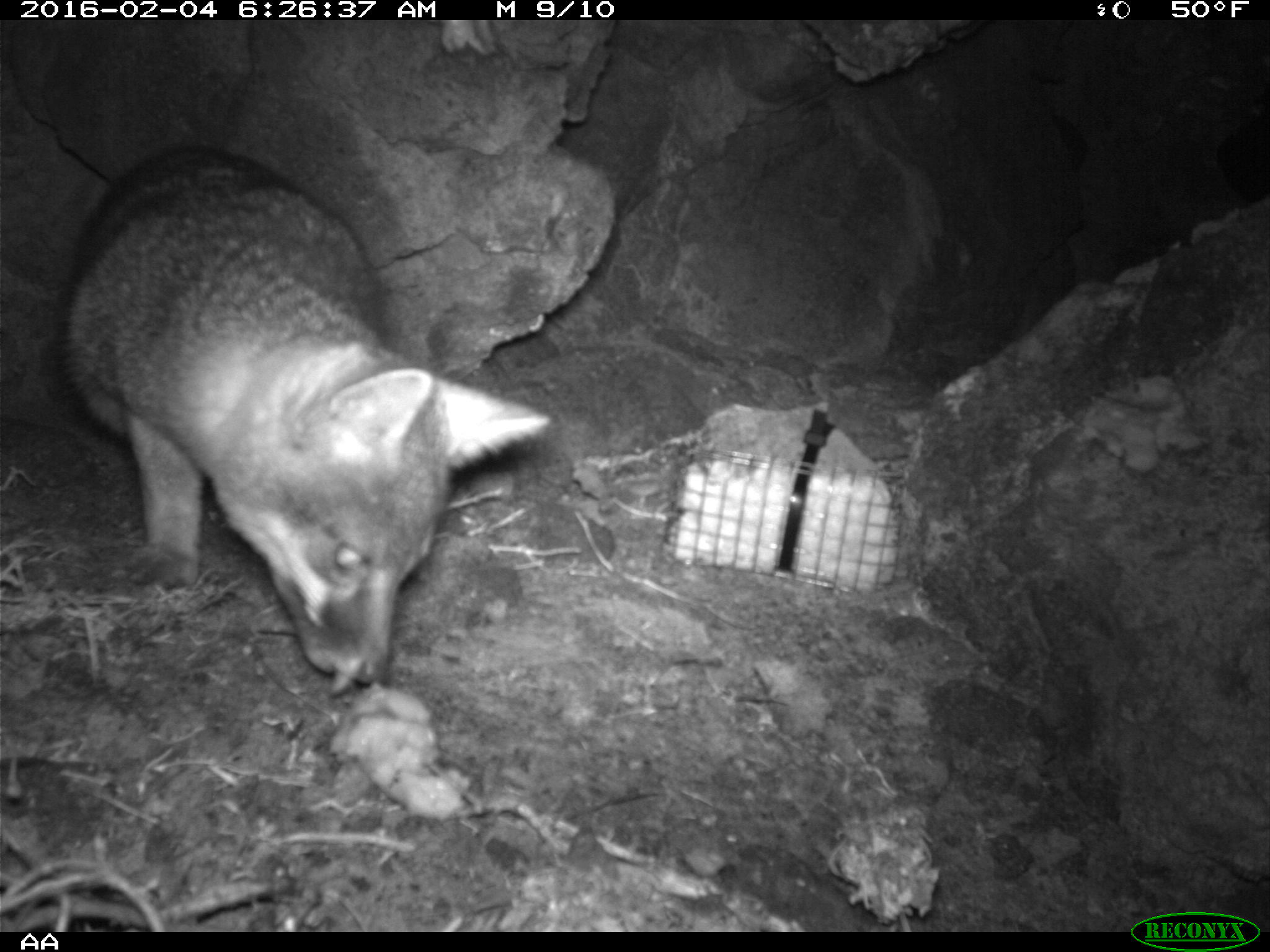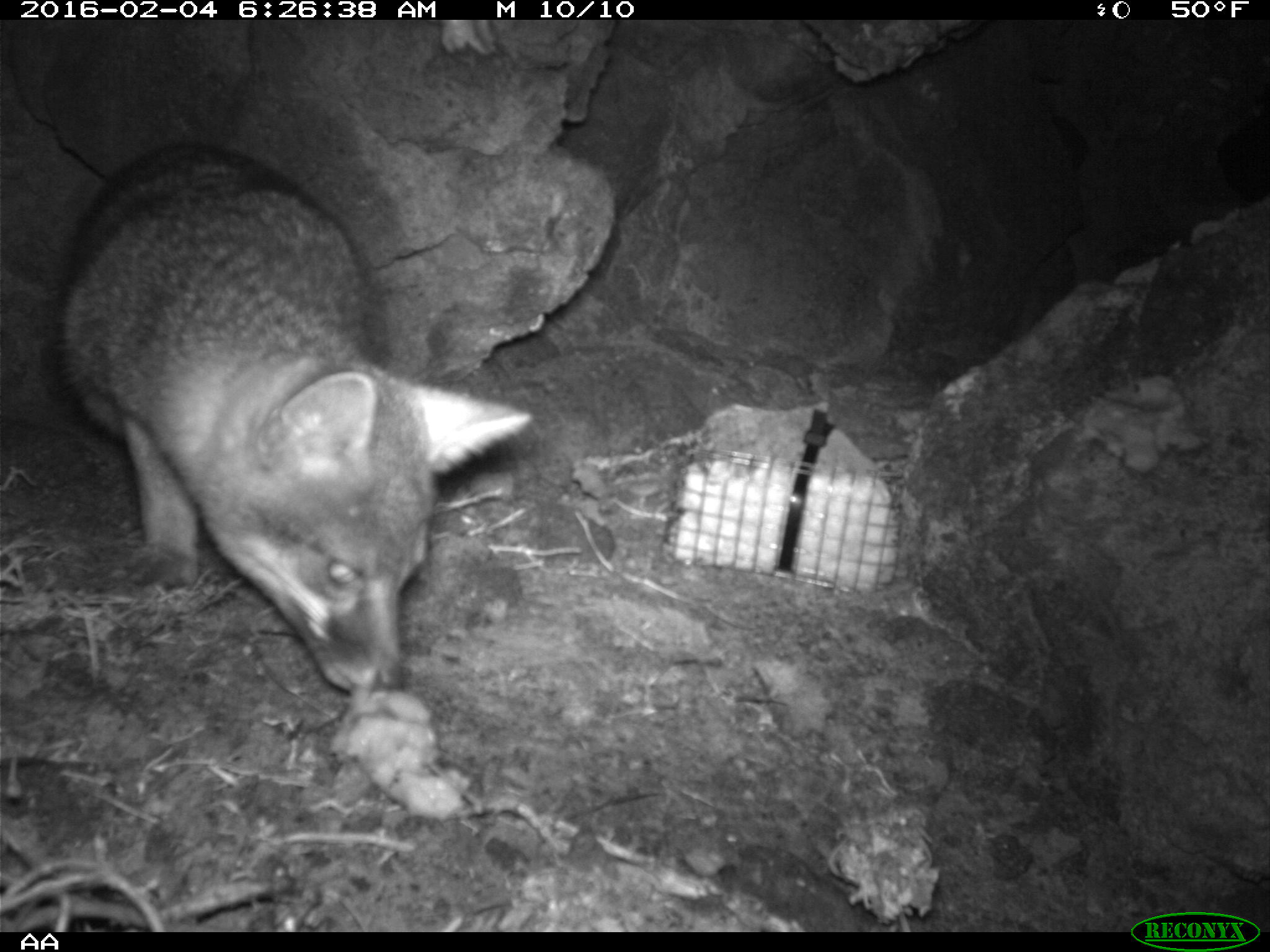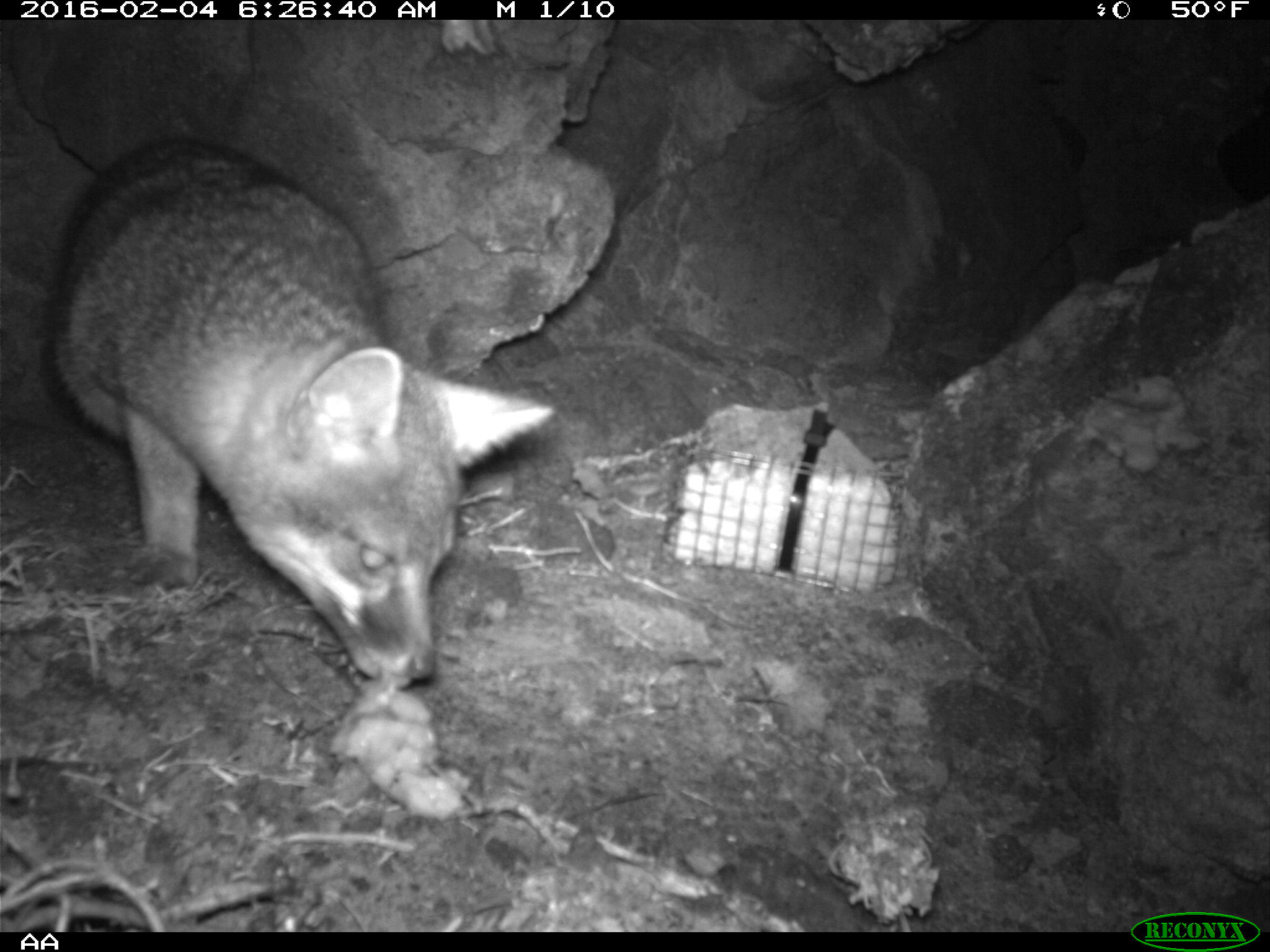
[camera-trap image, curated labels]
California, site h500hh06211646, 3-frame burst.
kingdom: Animalia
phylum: Chordata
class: Mammalia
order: Carnivora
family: Canidae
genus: Urocyon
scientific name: Urocyon littoralis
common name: island fox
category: fox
Fox (island fox) (Urocyon littoralis).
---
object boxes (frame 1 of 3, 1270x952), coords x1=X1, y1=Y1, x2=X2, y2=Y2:
fox: x1=61, y1=144, x2=554, y2=685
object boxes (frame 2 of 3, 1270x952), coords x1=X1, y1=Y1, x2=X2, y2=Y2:
fox: x1=48, y1=141, x2=533, y2=698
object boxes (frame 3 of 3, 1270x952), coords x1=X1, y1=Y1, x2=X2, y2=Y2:
fox: x1=57, y1=134, x2=553, y2=675